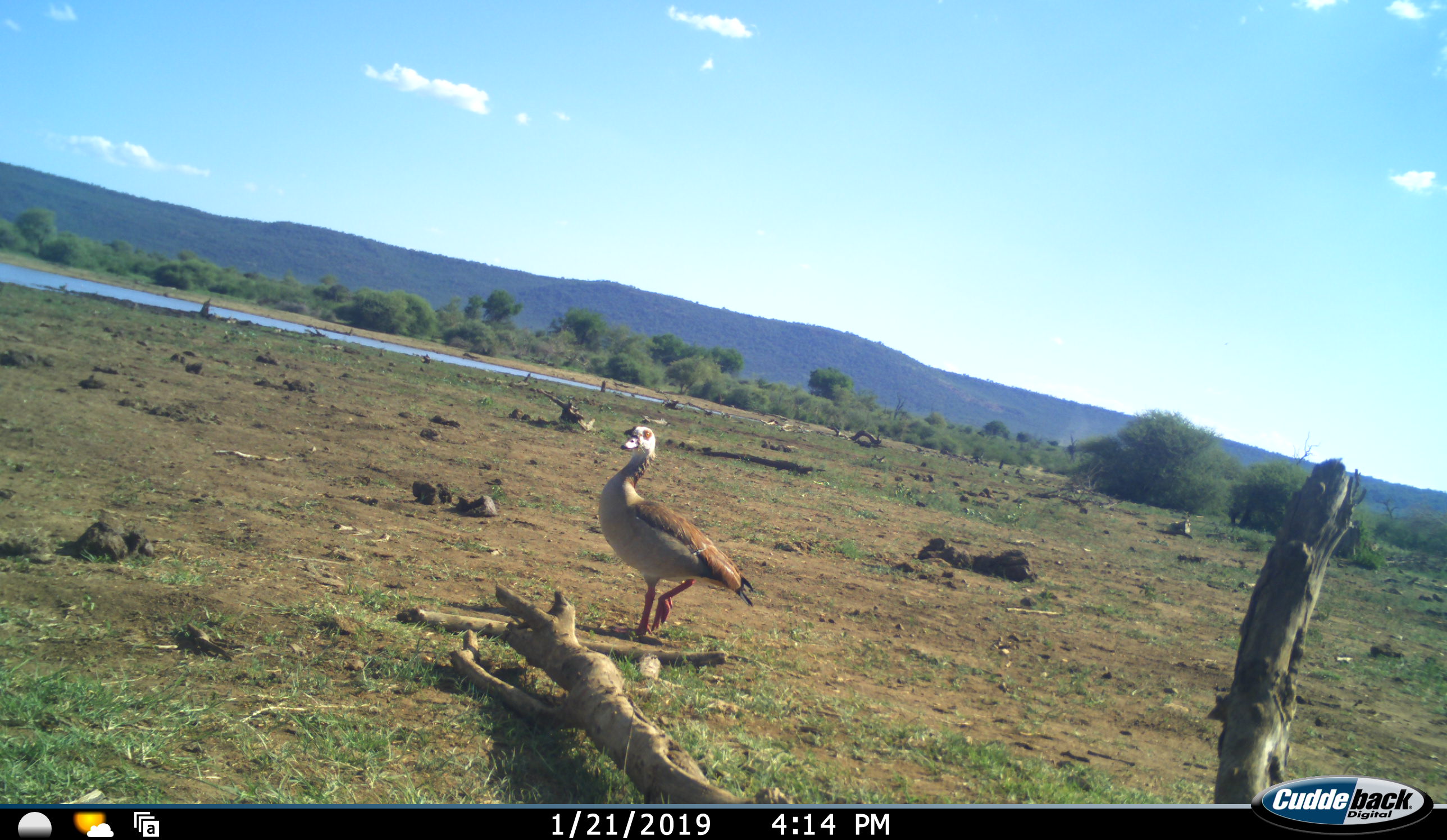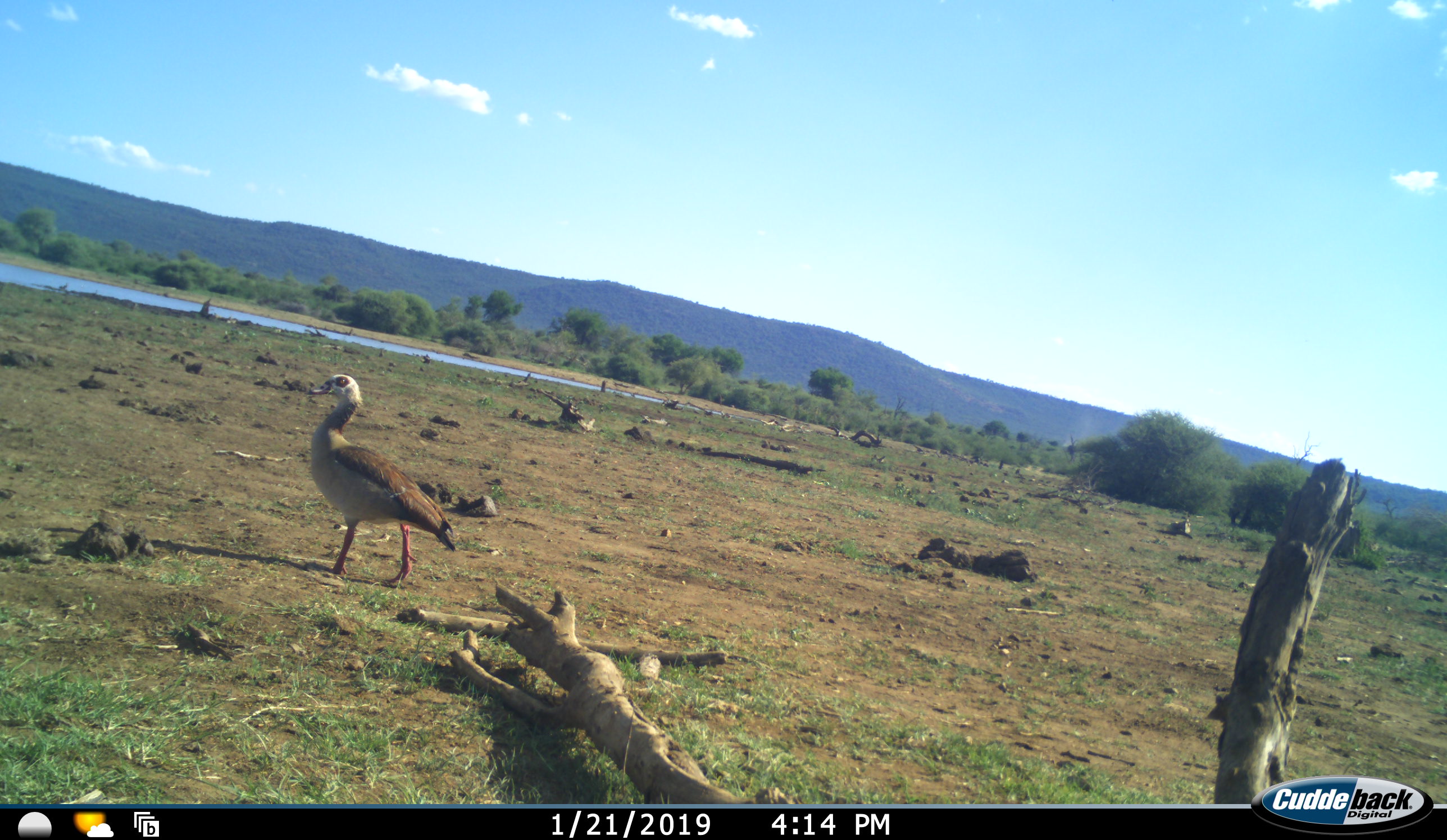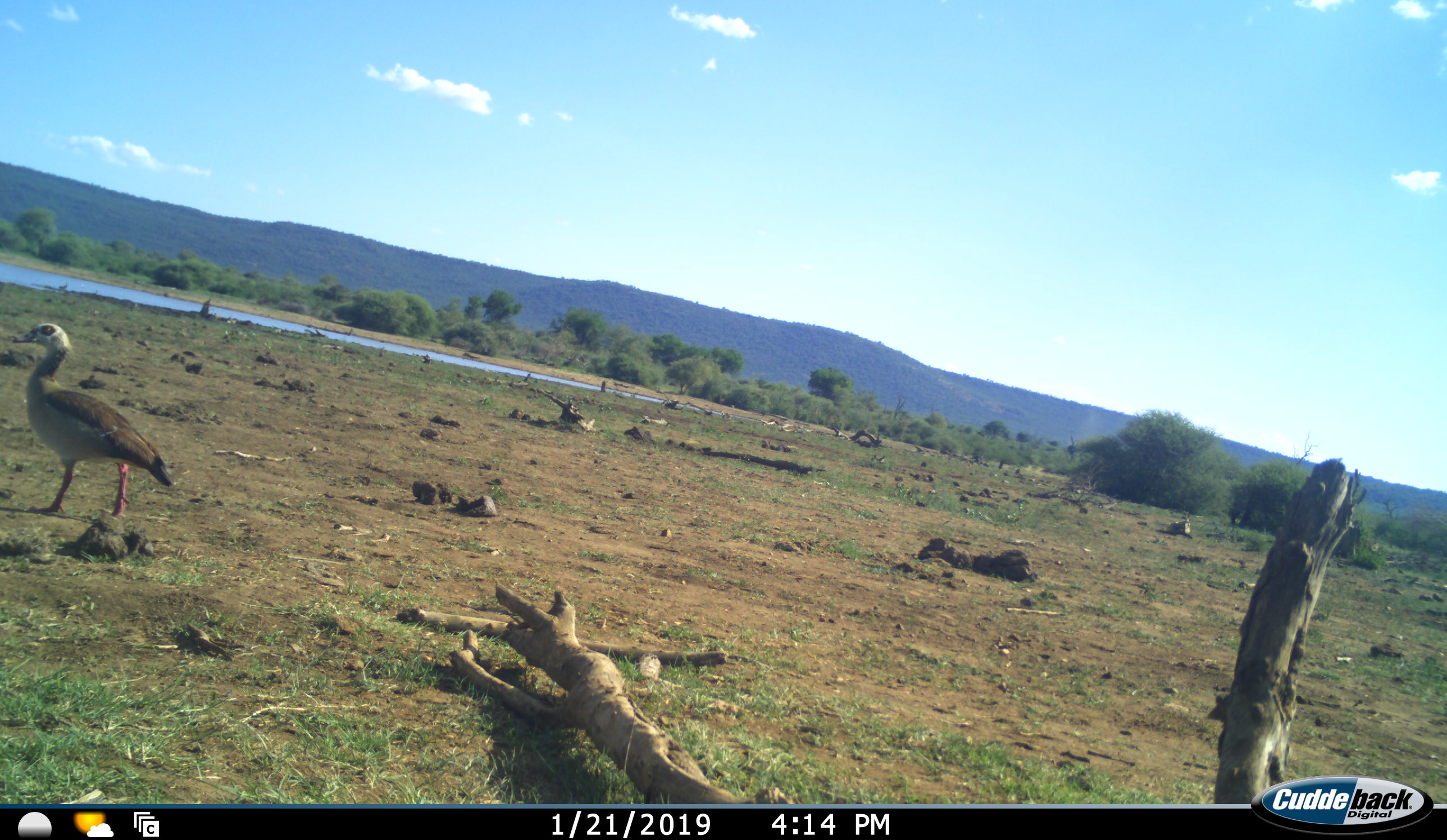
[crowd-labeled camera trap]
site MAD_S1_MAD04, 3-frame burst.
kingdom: Animalia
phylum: Chordata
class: Aves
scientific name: Aves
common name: bird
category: birdother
Birdother (bird) (Aves), count 1. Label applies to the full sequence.